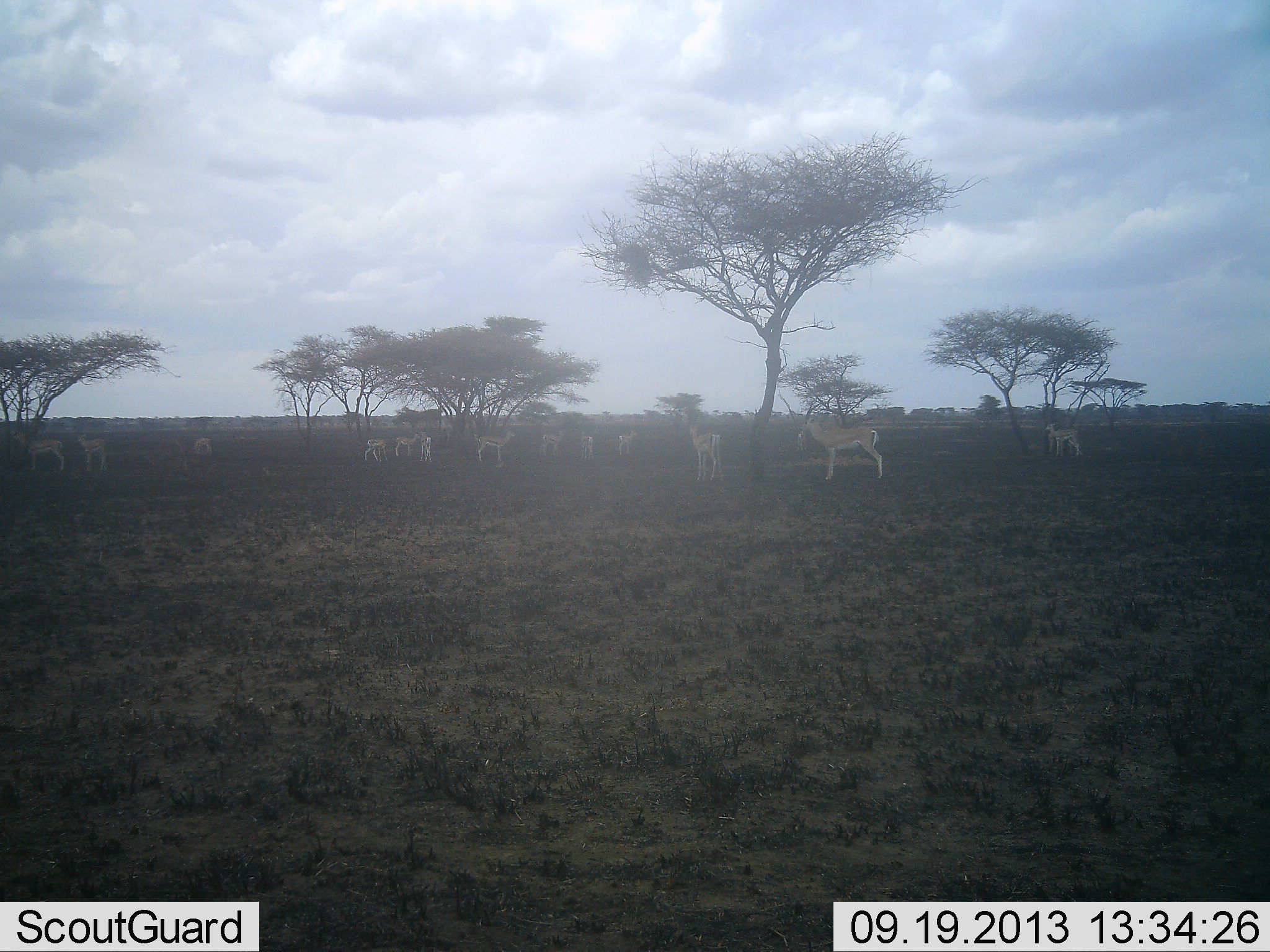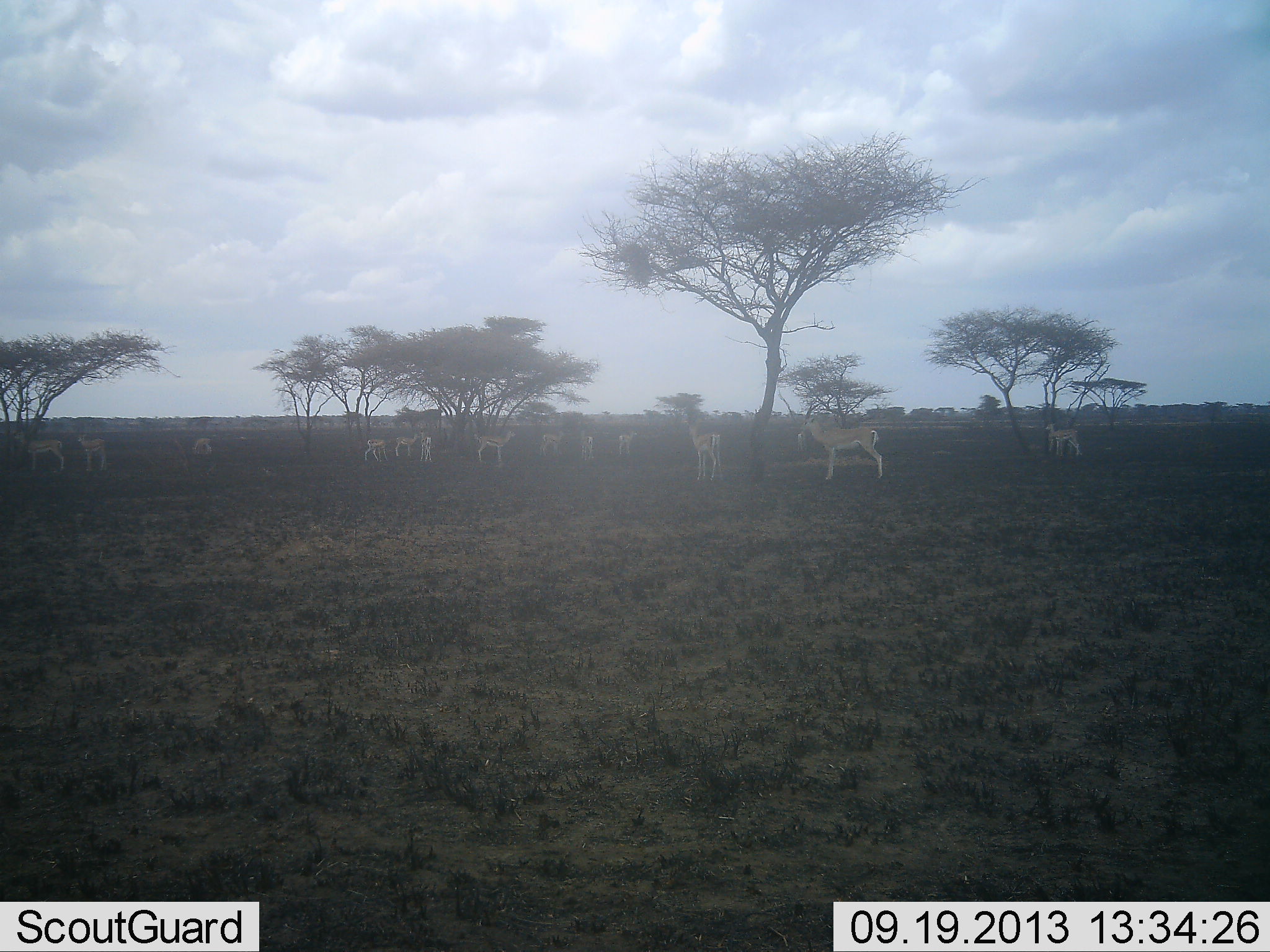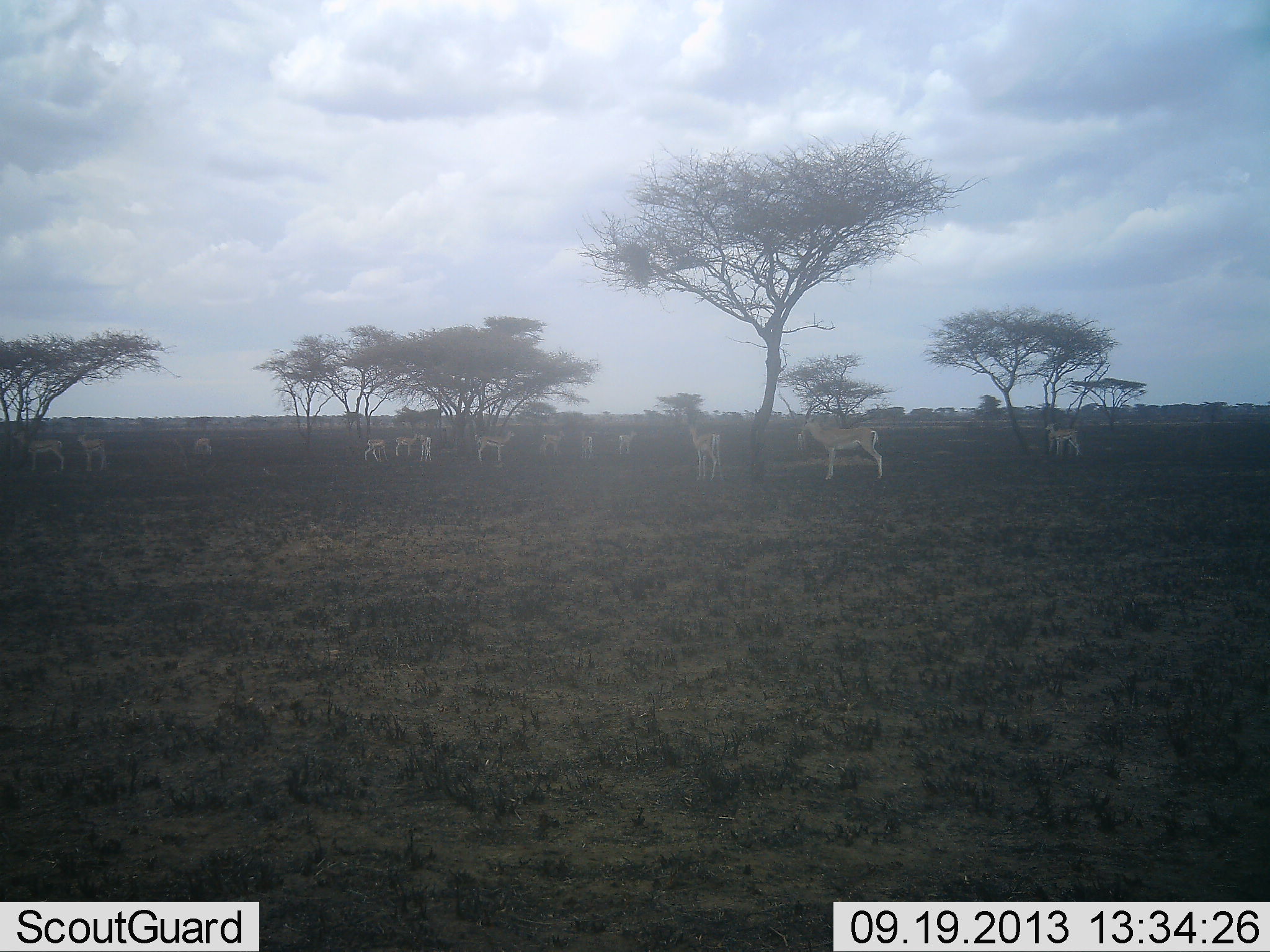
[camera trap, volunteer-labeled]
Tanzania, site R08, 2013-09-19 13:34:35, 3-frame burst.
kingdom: Animalia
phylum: Chordata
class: Mammalia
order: Artiodactyla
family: Bovidae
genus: Nanger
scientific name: Nanger granti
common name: grant's gazelle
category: gazellegrants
Gazellegrants (grant's gazelle) (Nanger granti), count 11-50. Behavior (volunteer vote fractions): standing 100%, resting 6%, moving 0%, interacting 0%. Young present (vote fraction): 0%. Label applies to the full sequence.